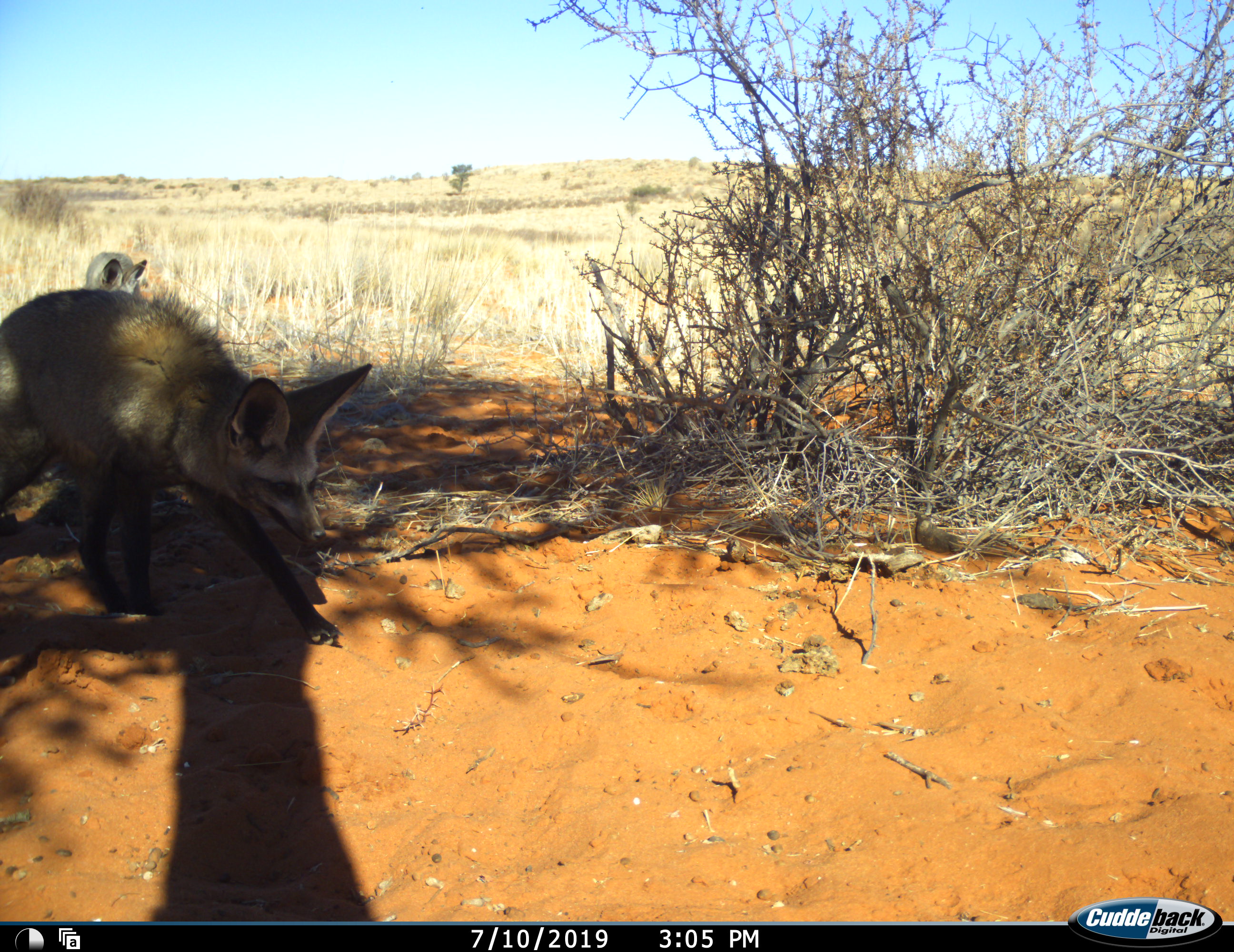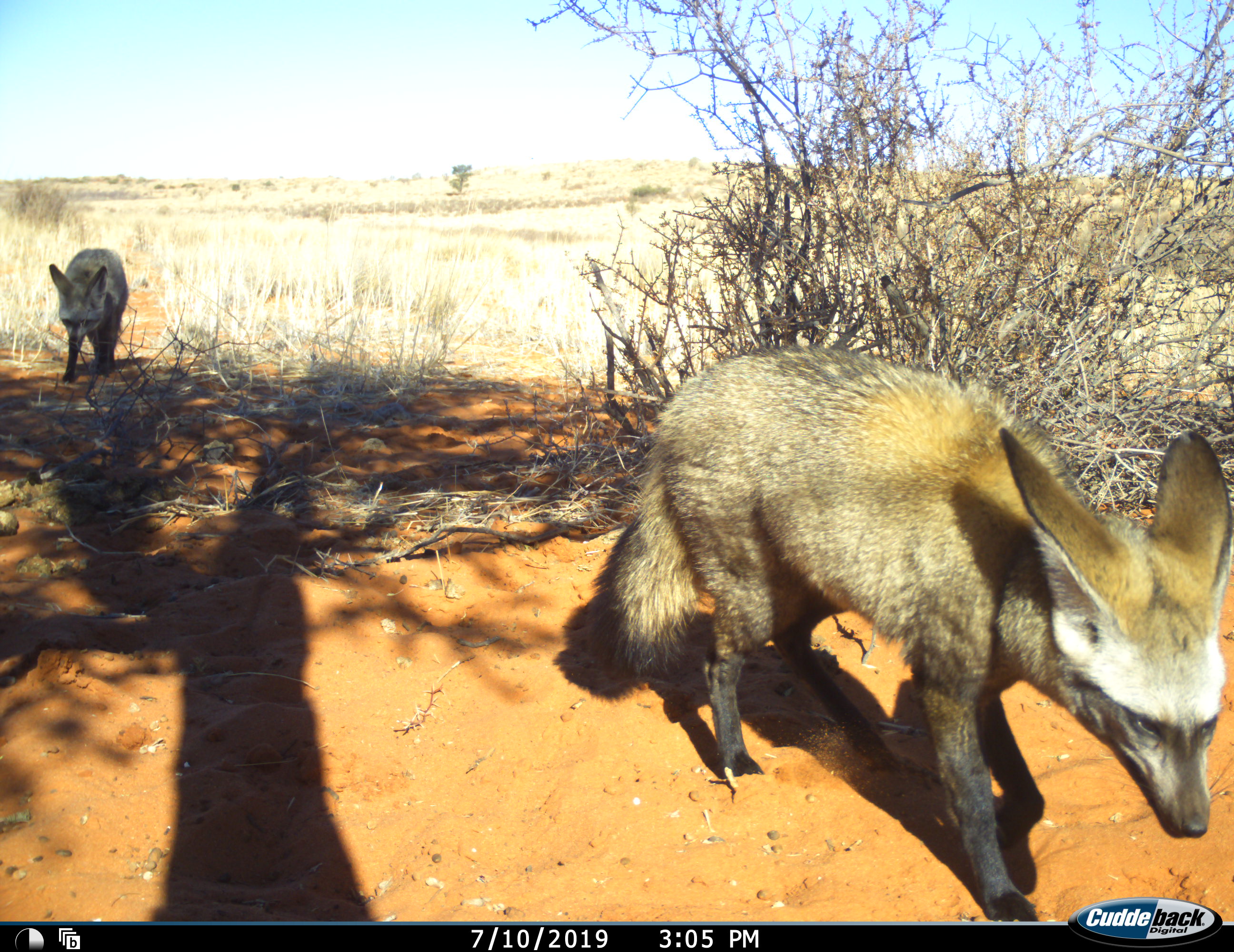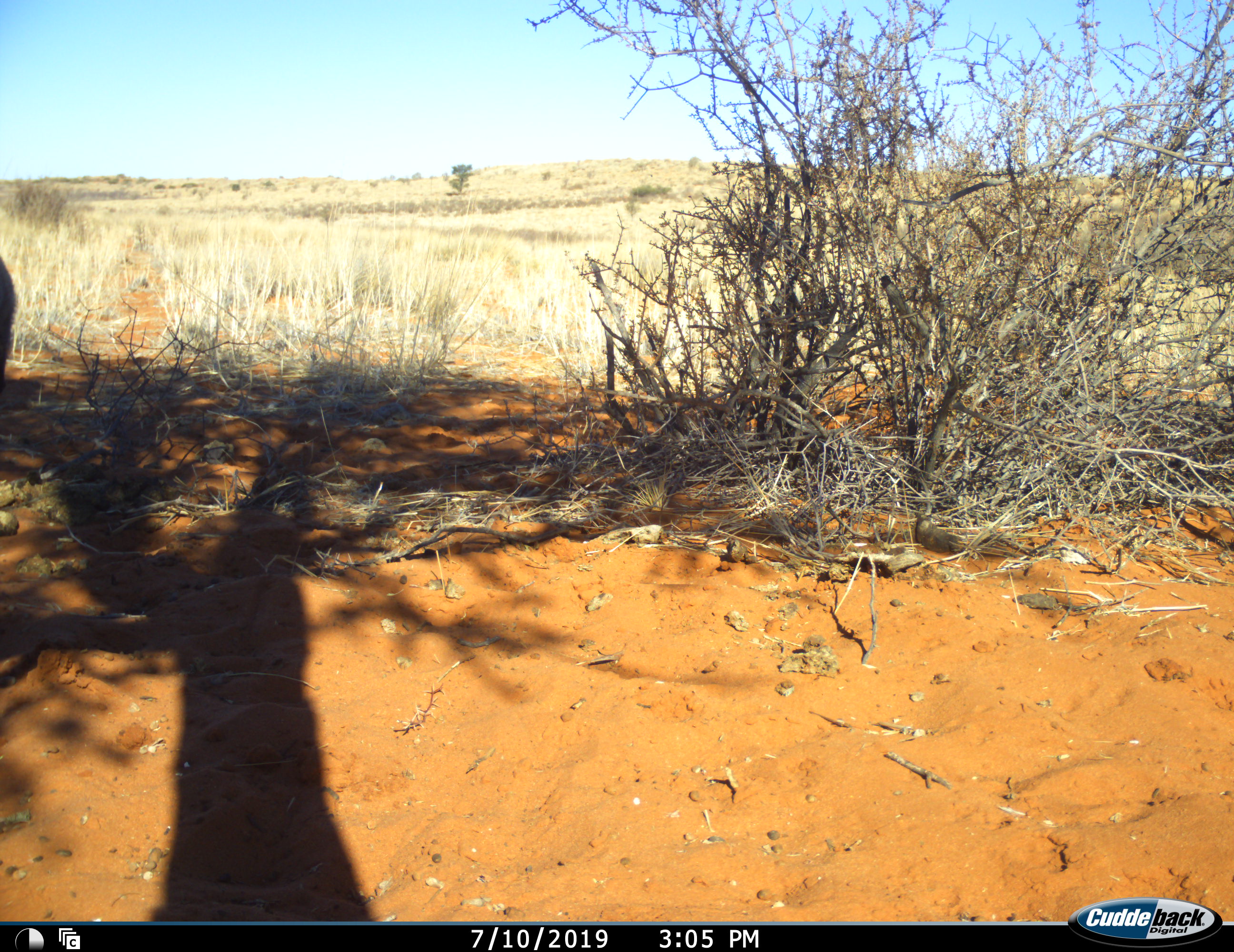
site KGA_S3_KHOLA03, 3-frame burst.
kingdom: Animalia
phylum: Chordata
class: Mammalia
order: Carnivora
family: Canidae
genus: Otocyon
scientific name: Otocyon megalotis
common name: bat-eared fox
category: foxbateared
Foxbateared (bat-eared fox) (Otocyon megalotis), count 2. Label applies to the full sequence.